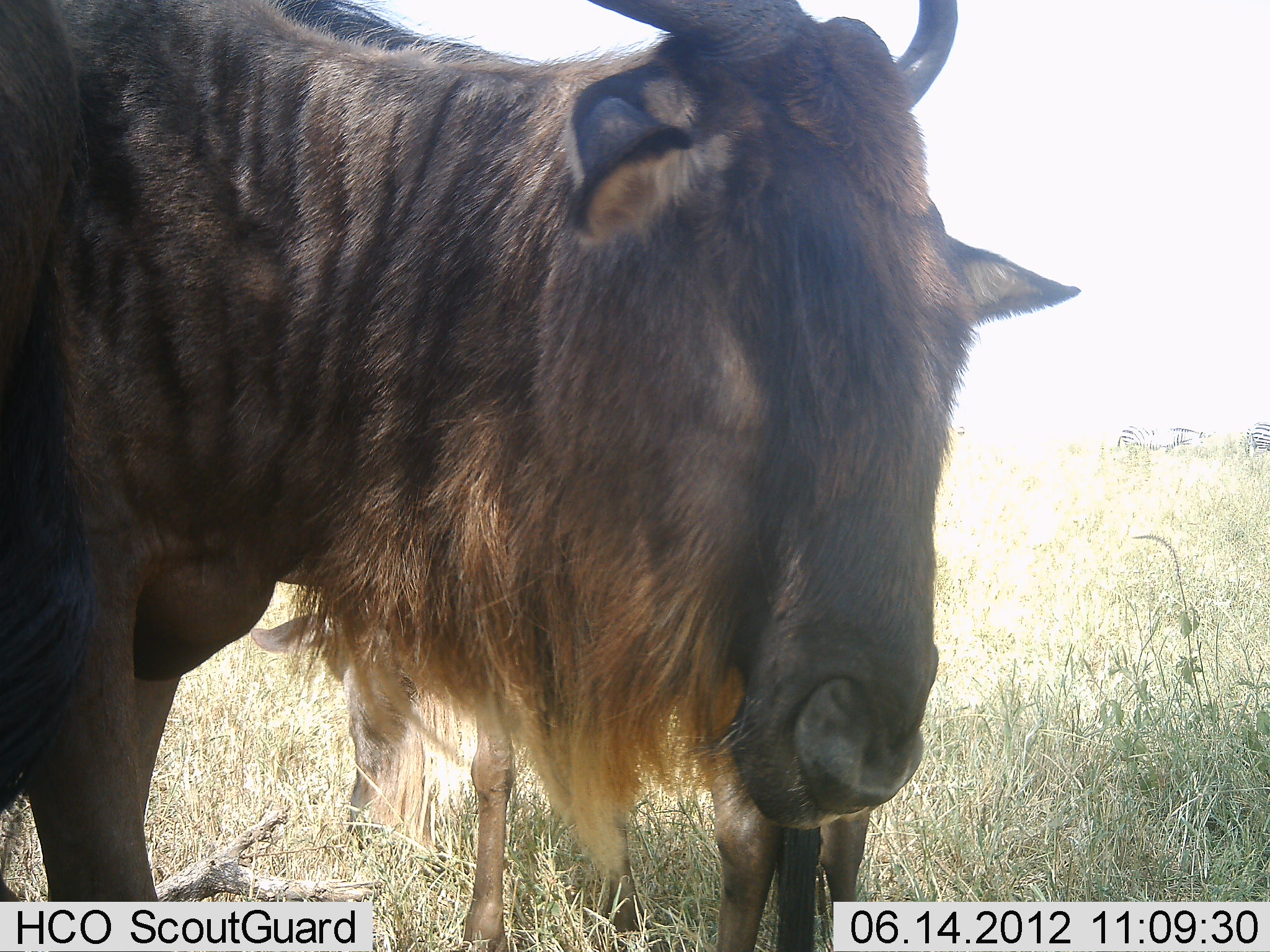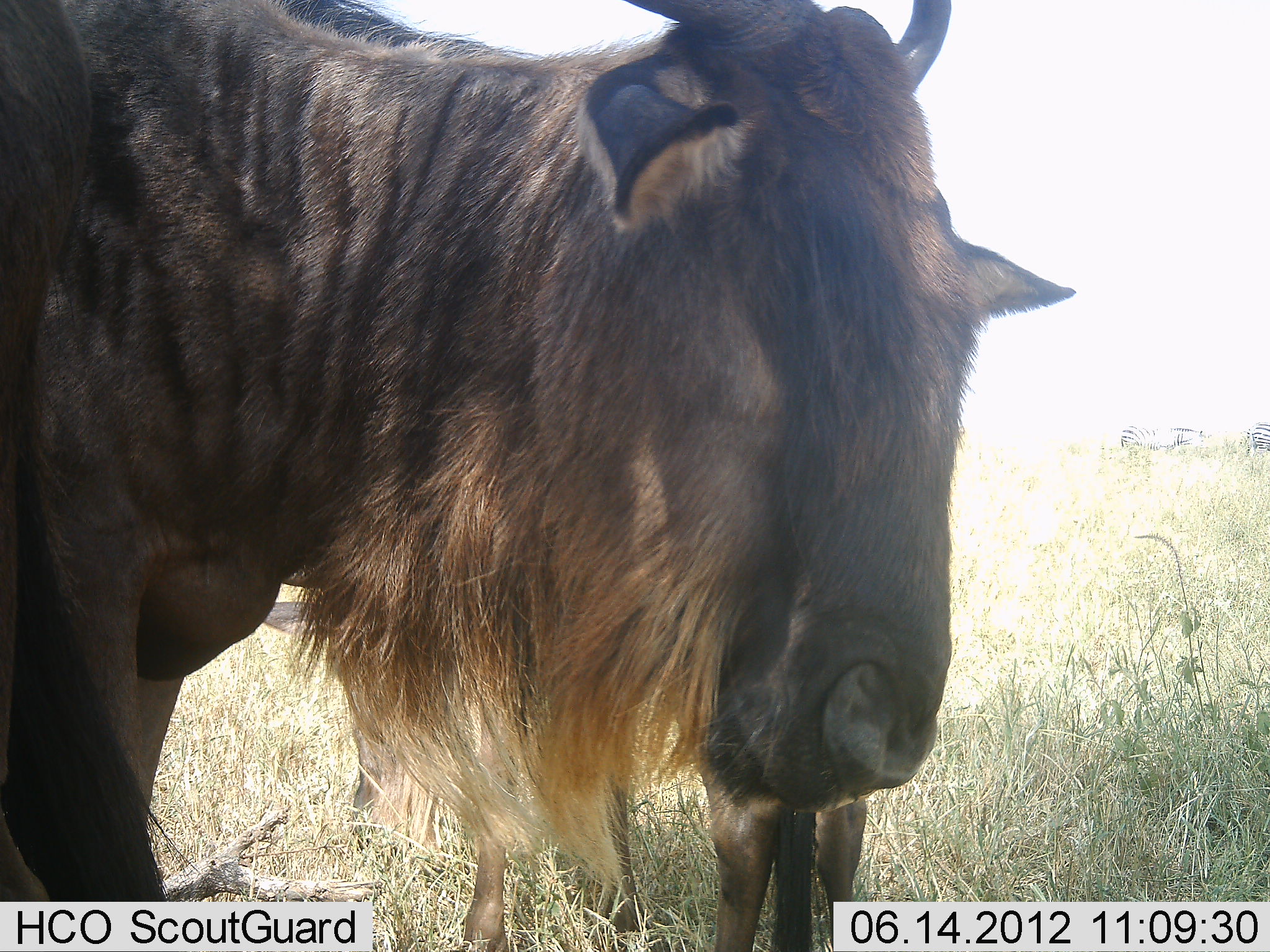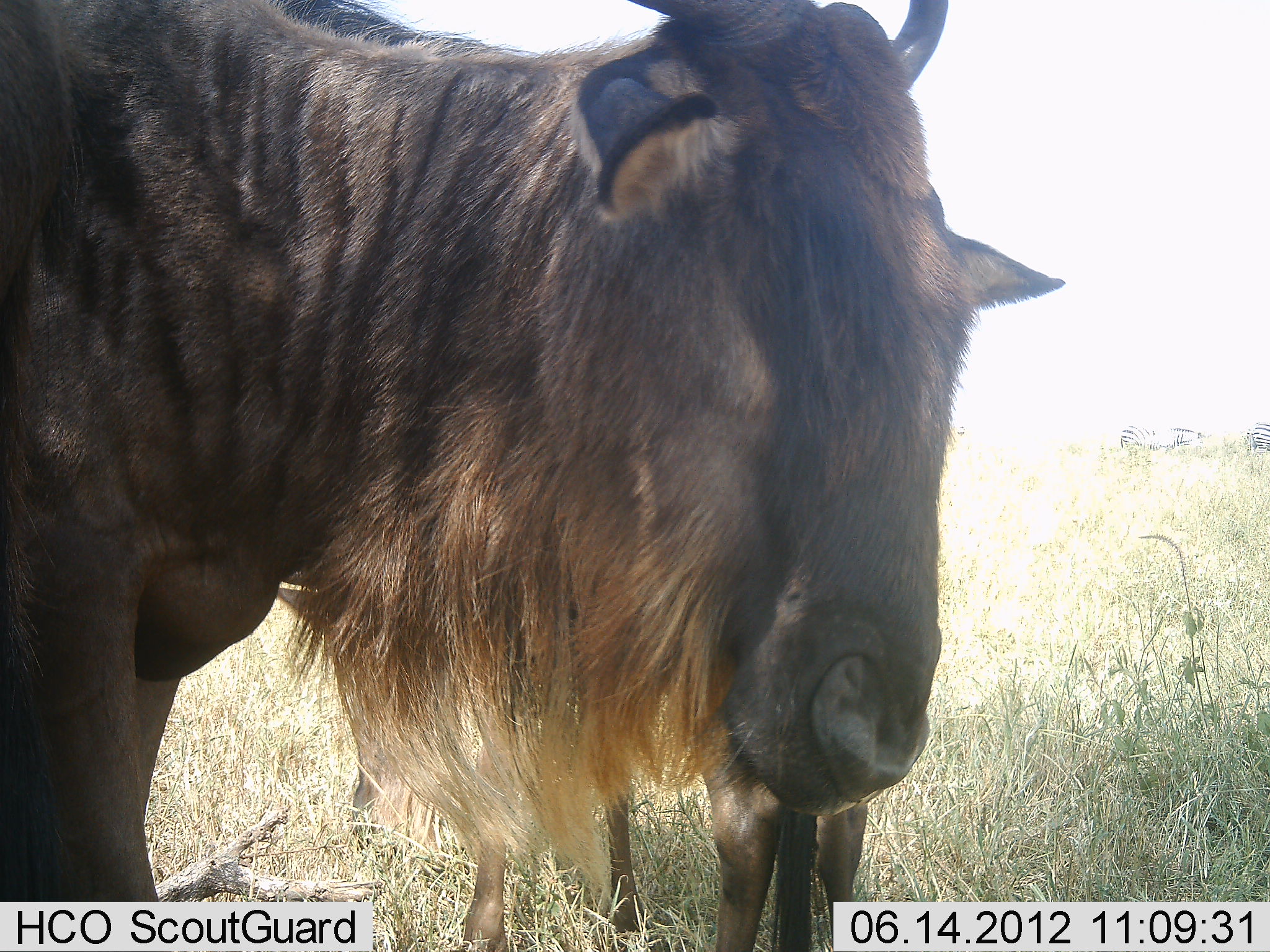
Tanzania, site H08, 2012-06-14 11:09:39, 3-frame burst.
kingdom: Animalia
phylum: Chordata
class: Mammalia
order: Artiodactyla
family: Bovidae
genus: Connochaetes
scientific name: Connochaetes taurinus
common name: blue wildebeest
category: wildebeest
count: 2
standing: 91%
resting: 0%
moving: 9%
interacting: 0%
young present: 9%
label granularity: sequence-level